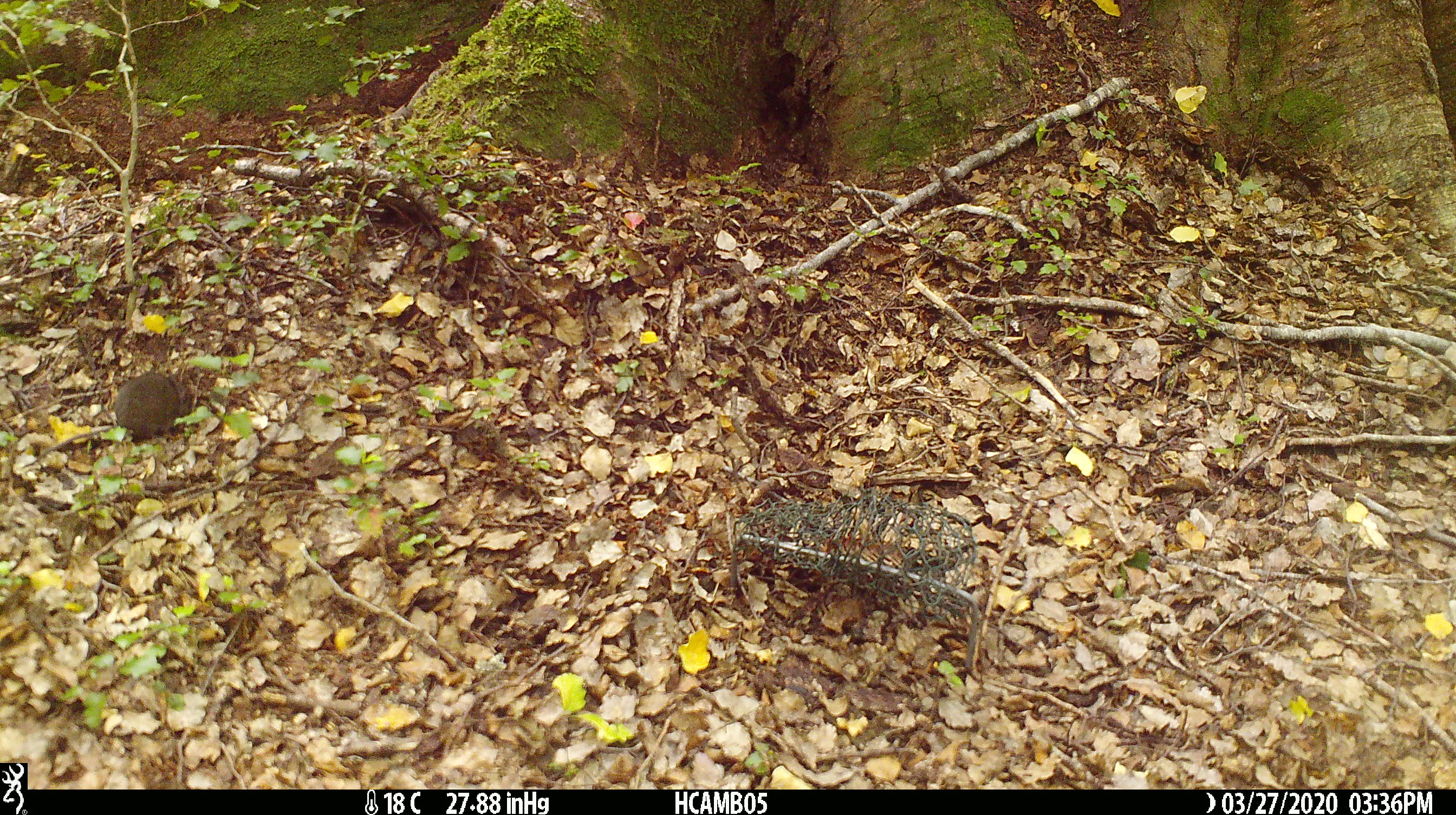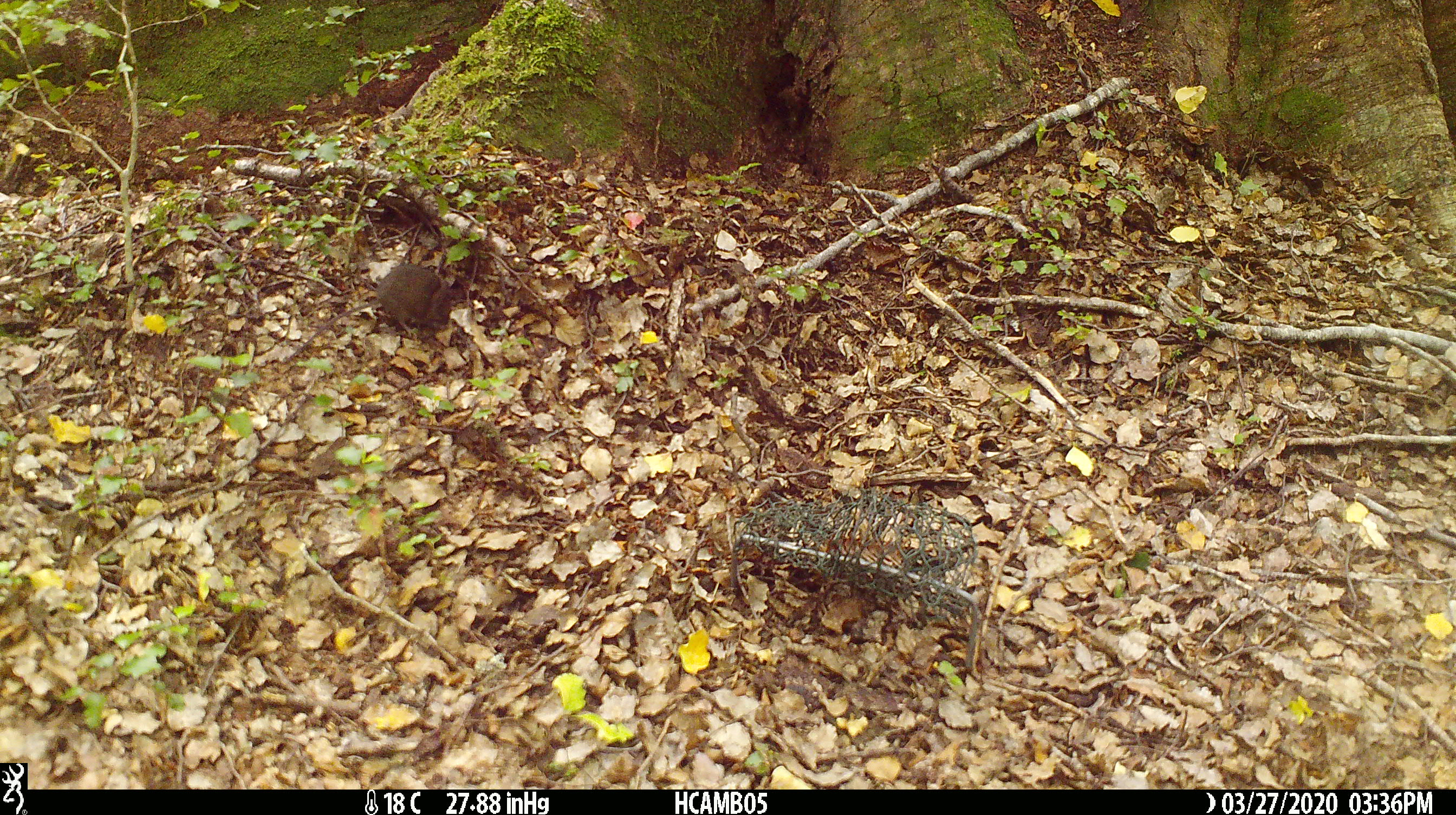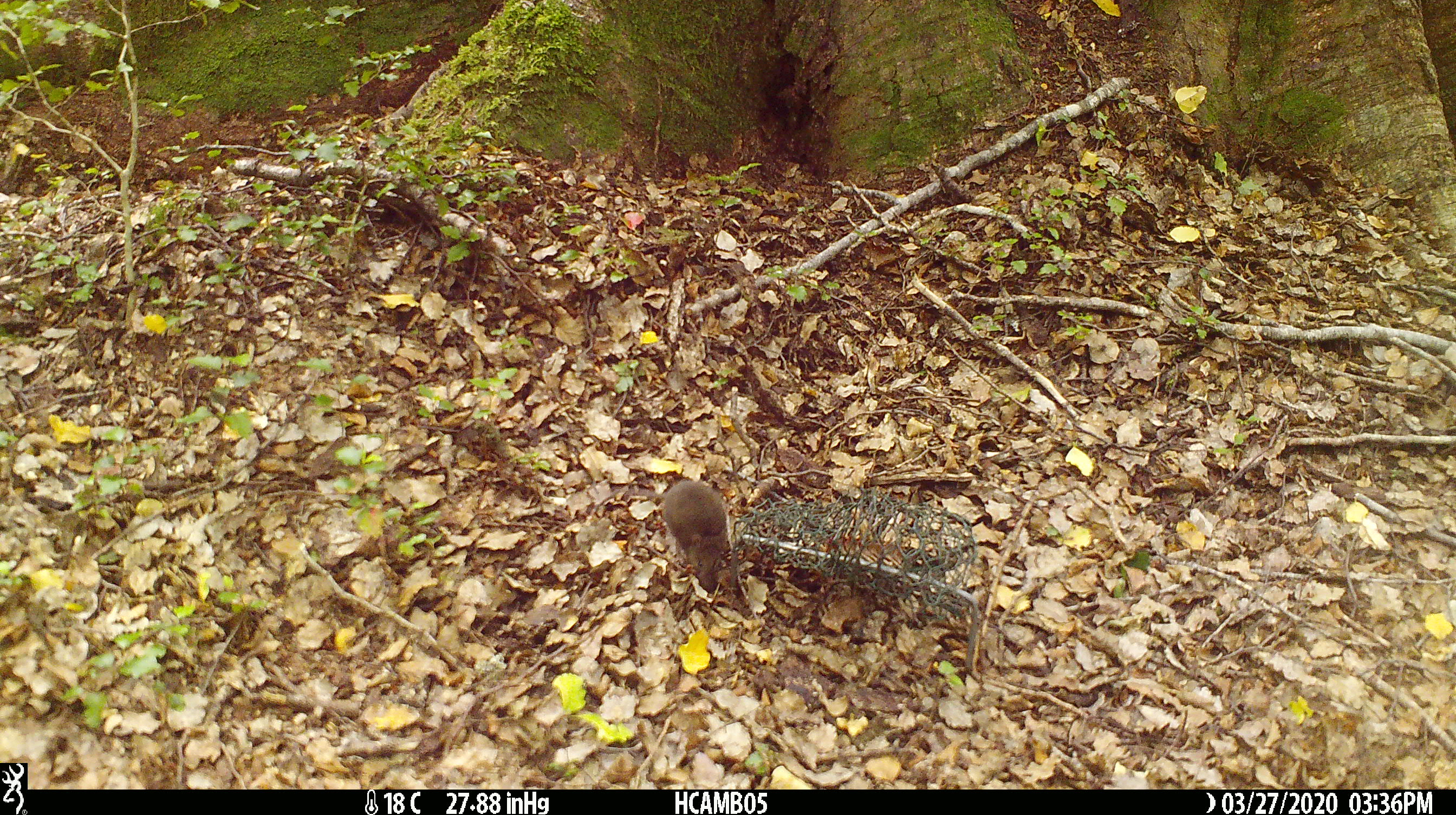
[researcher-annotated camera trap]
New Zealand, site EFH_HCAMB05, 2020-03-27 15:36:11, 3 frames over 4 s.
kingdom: Animalia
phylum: Chordata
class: Mammalia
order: Rodentia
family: Muridae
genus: Mus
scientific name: Mus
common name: mouse